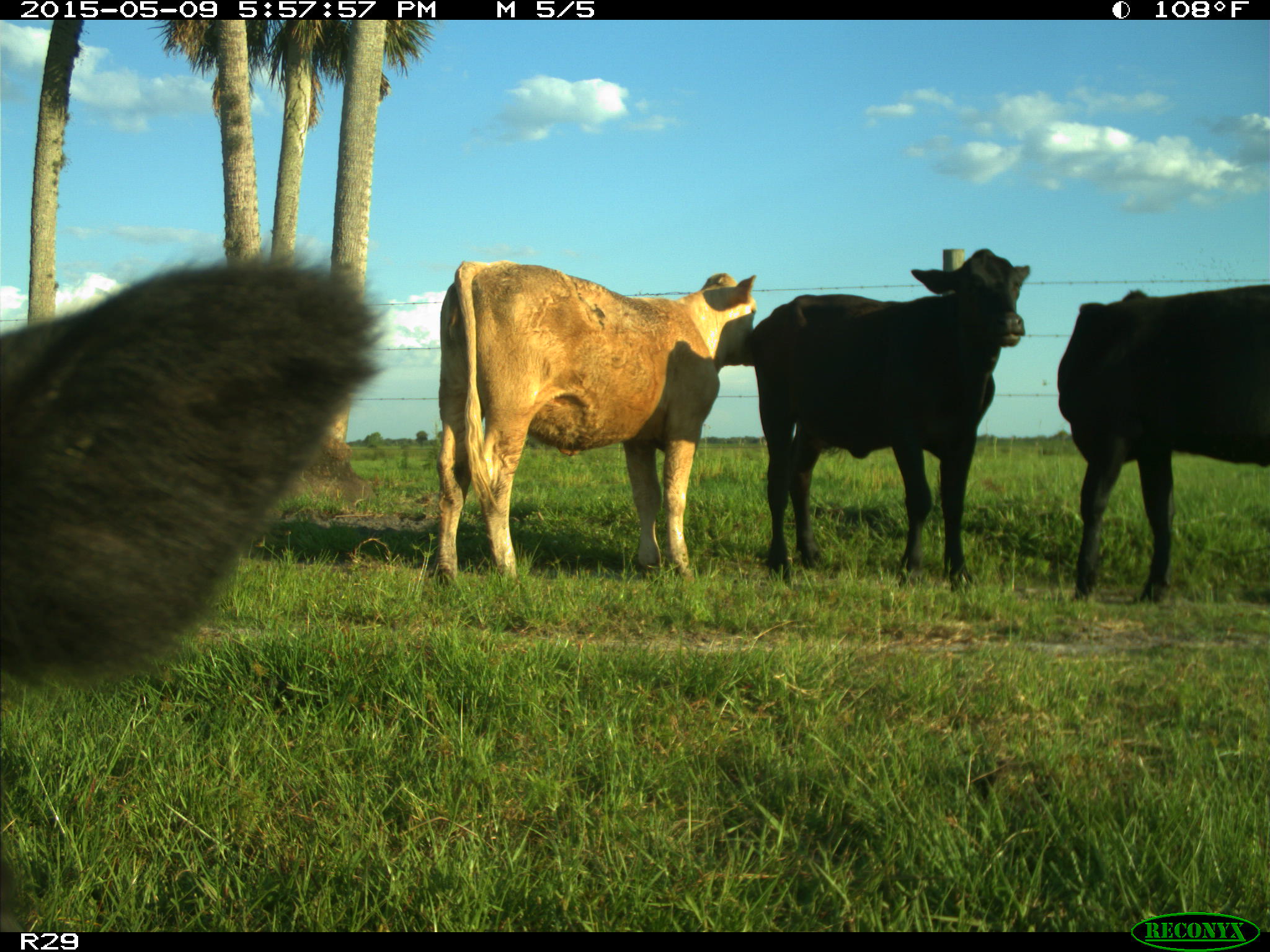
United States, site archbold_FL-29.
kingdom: Animalia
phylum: Chordata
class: Mammalia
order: Artiodactyla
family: Bovidae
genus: Bos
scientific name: Bos taurus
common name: domestic cow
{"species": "Bos taurus (domestic cow)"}